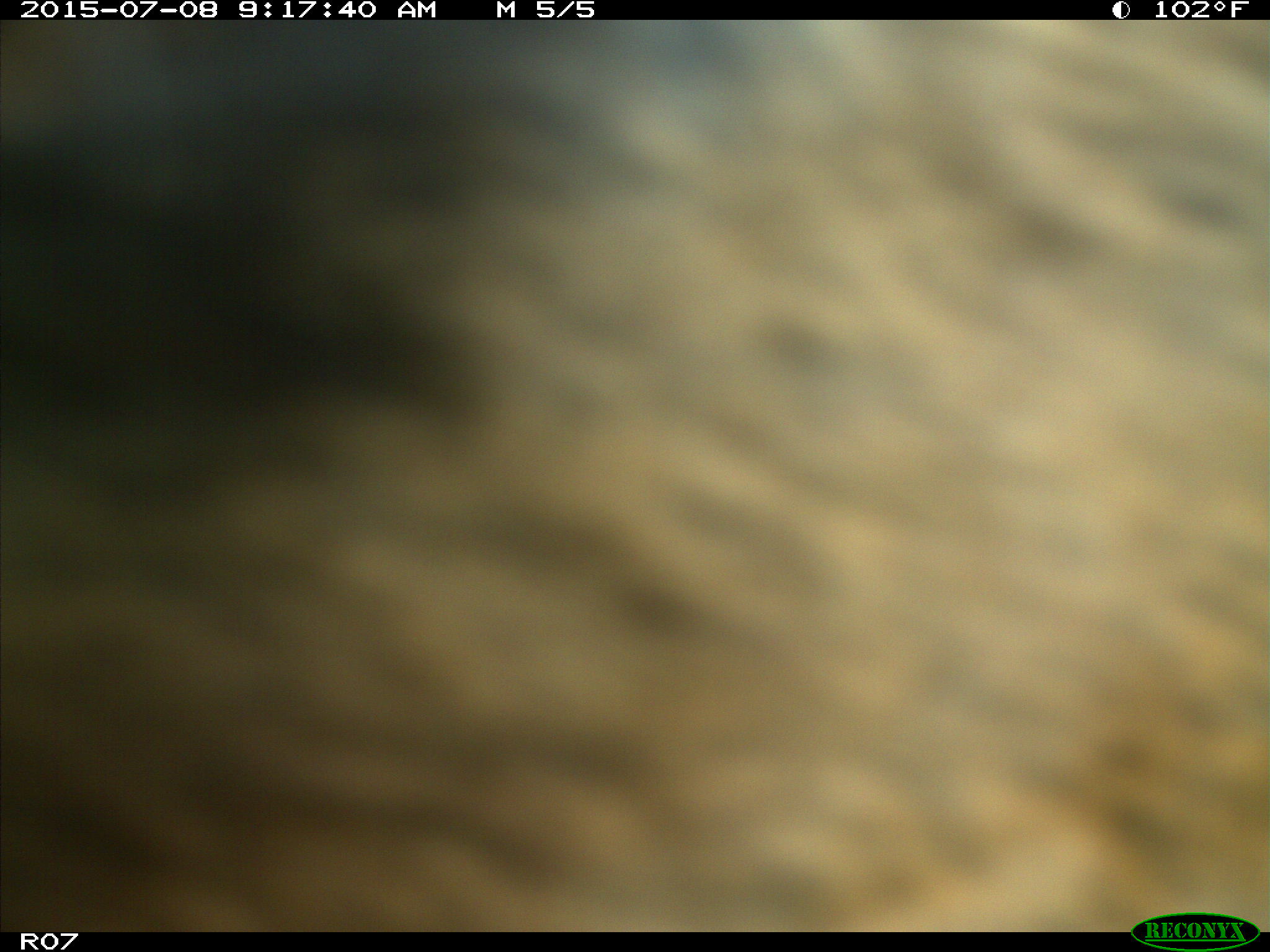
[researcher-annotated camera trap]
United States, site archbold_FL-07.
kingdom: Animalia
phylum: Chordata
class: Mammalia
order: Artiodactyla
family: Bovidae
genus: Bos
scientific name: Bos taurus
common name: domestic cow